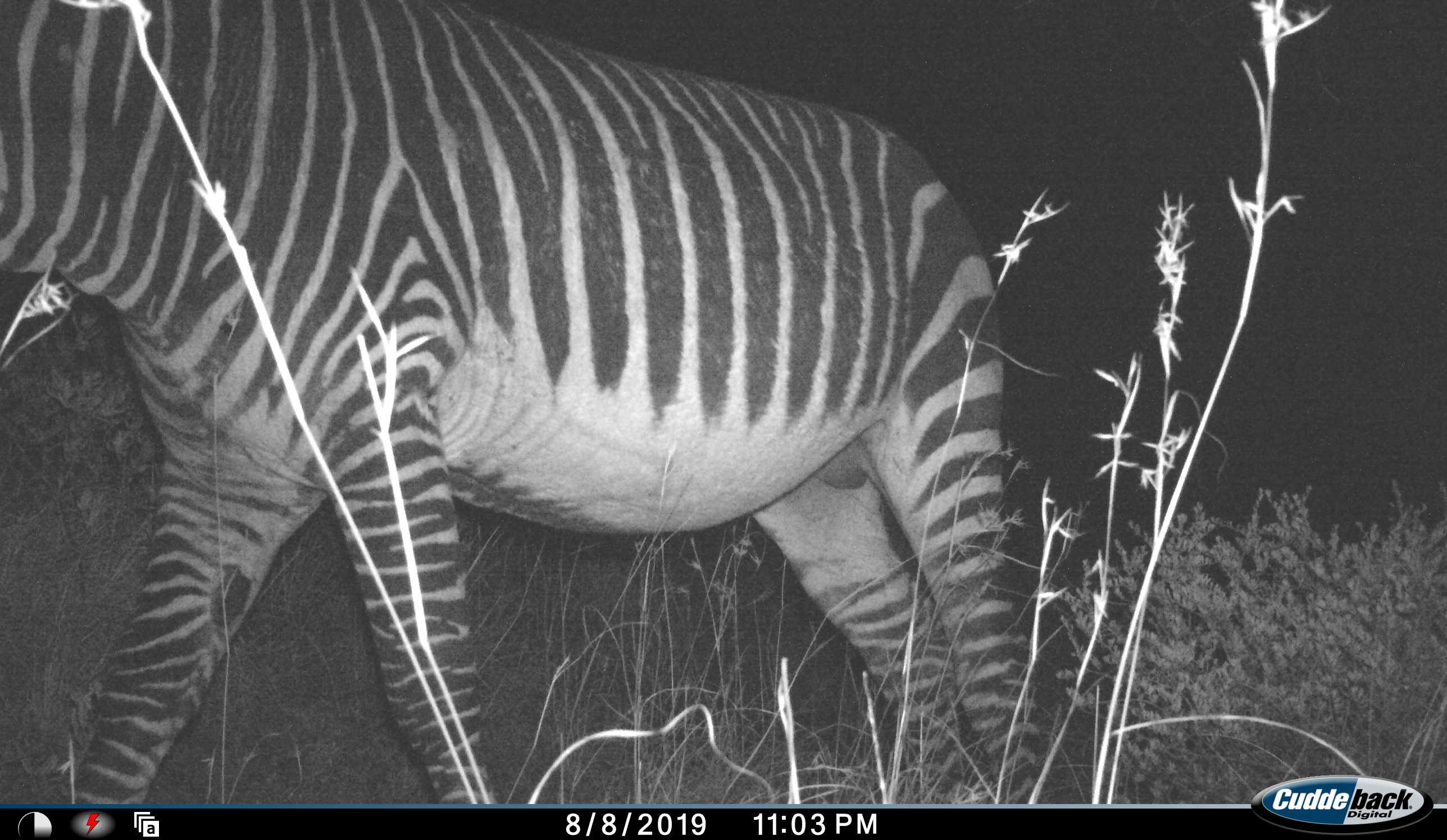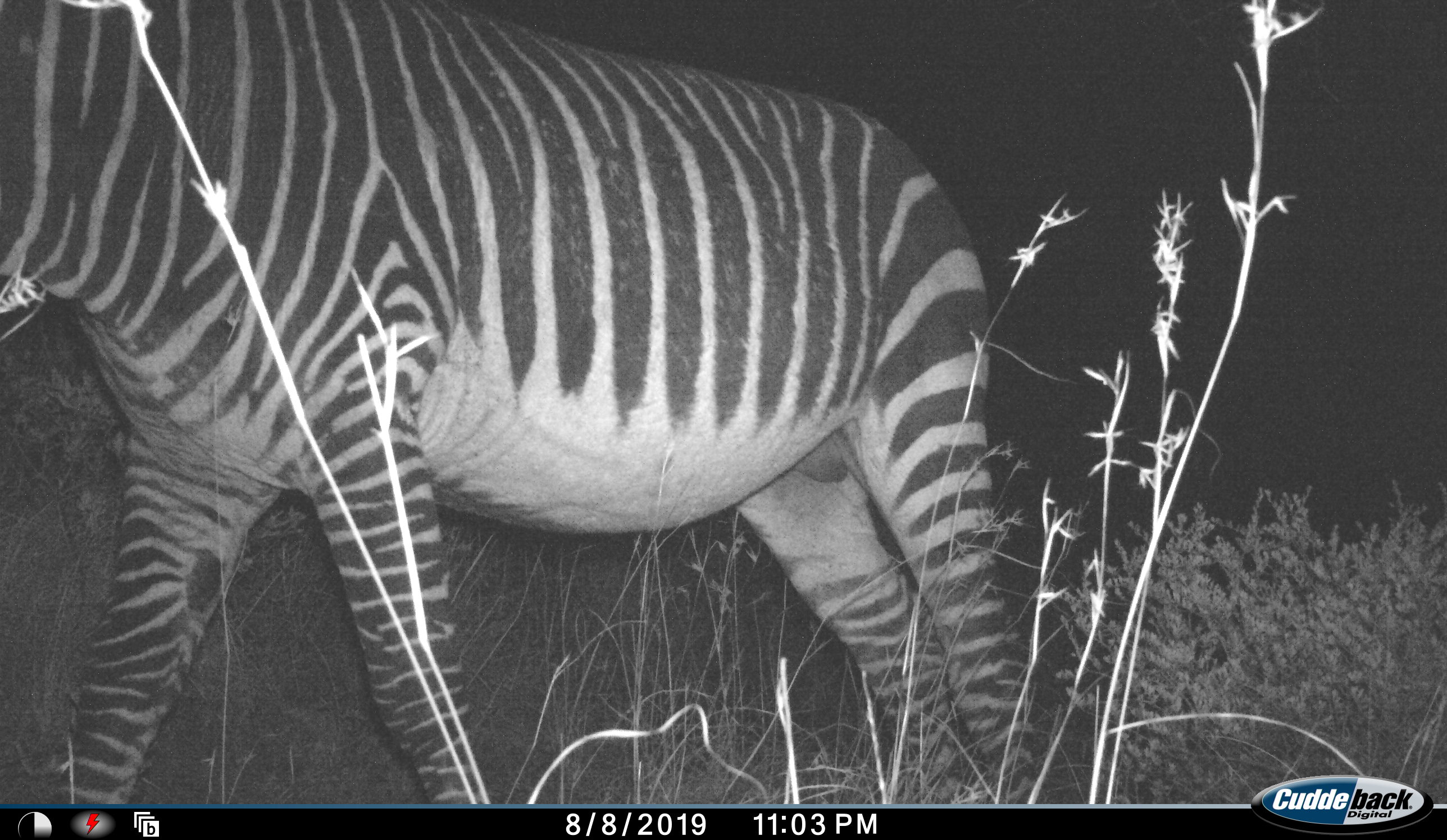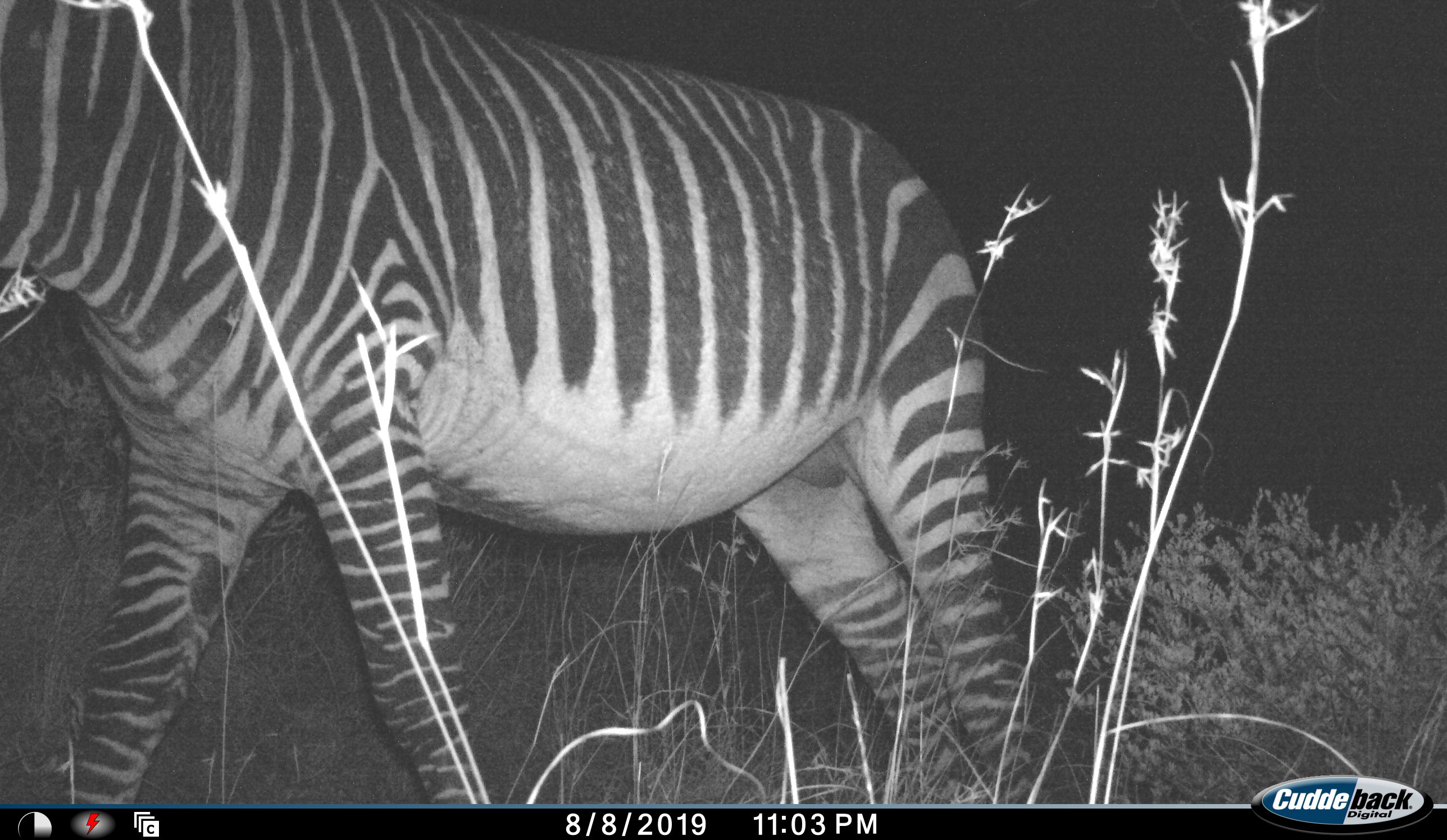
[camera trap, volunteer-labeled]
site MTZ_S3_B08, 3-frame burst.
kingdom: Animalia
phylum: Chordata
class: Mammalia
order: Perissodactyla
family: Equidae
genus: Equus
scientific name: Equus zebra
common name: mountain zebra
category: zebramountain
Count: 1.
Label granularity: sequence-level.